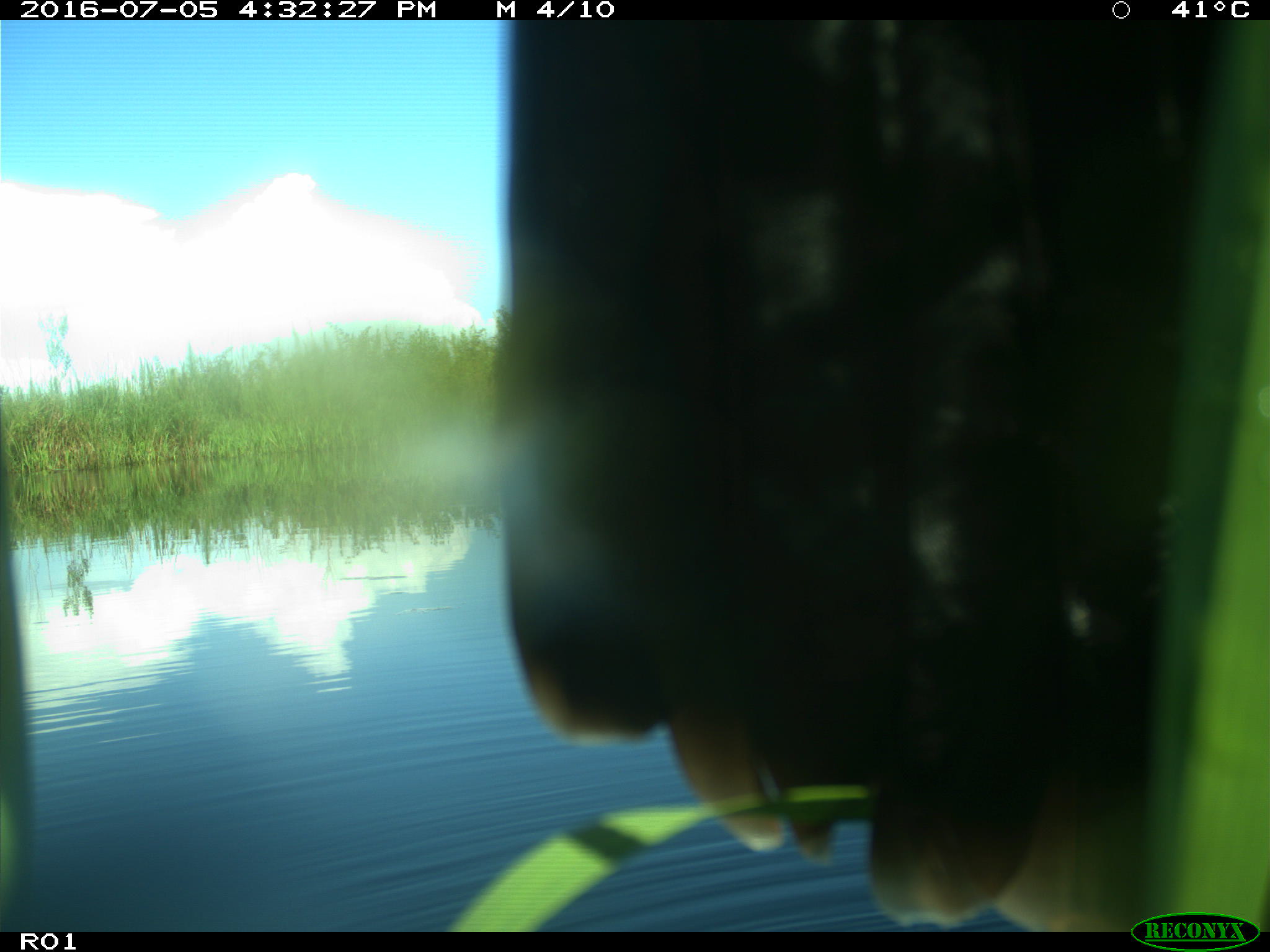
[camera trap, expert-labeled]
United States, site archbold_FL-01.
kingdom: Animalia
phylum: Chordata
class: Aves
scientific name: Aves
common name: birds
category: unidentified bird